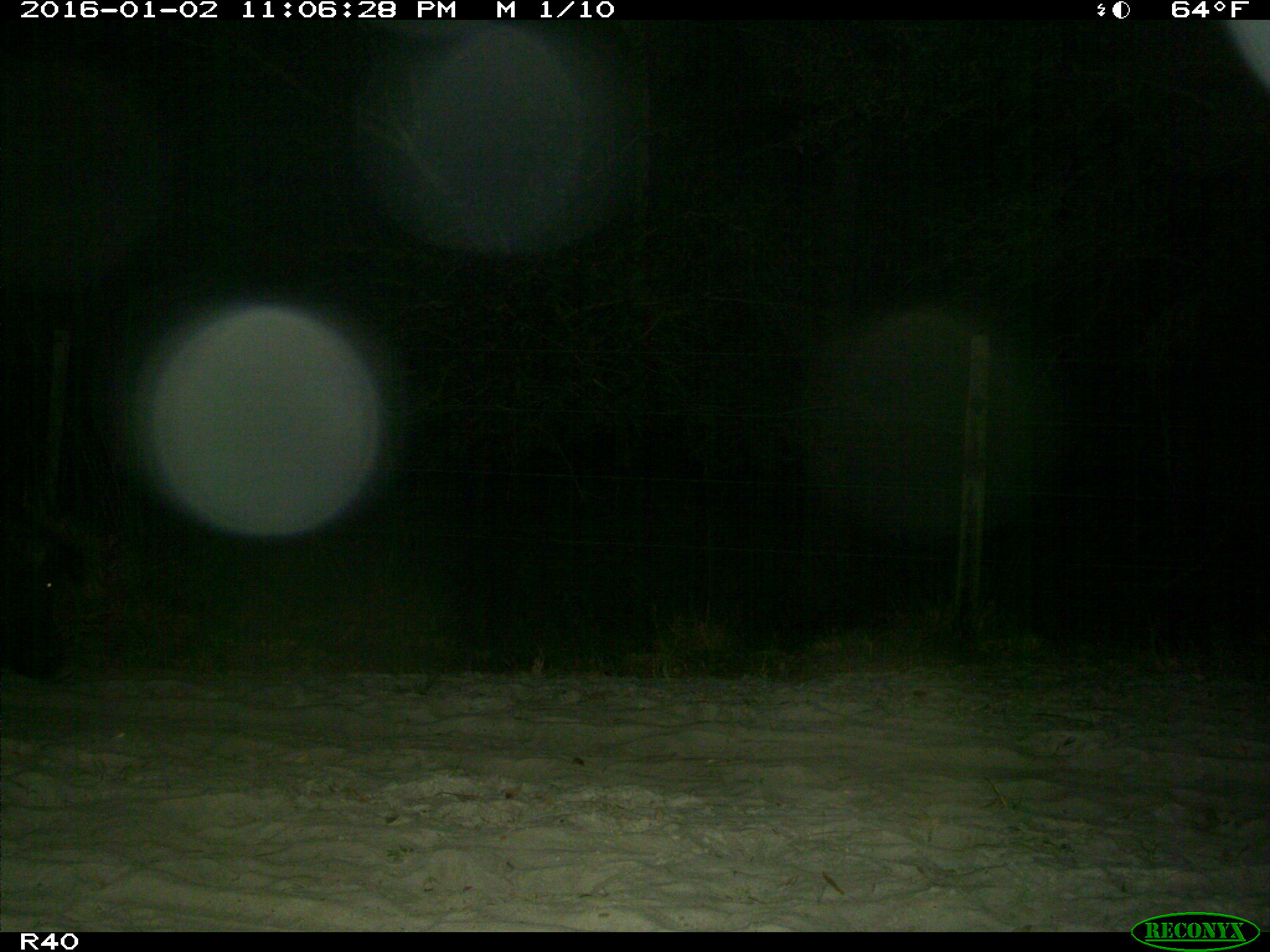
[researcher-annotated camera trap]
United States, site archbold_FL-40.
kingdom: Animalia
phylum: Chordata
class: Mammalia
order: Artiodactyla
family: Suidae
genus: Sus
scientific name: Sus scrofa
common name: wild boar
Sus scrofa (wild boar).